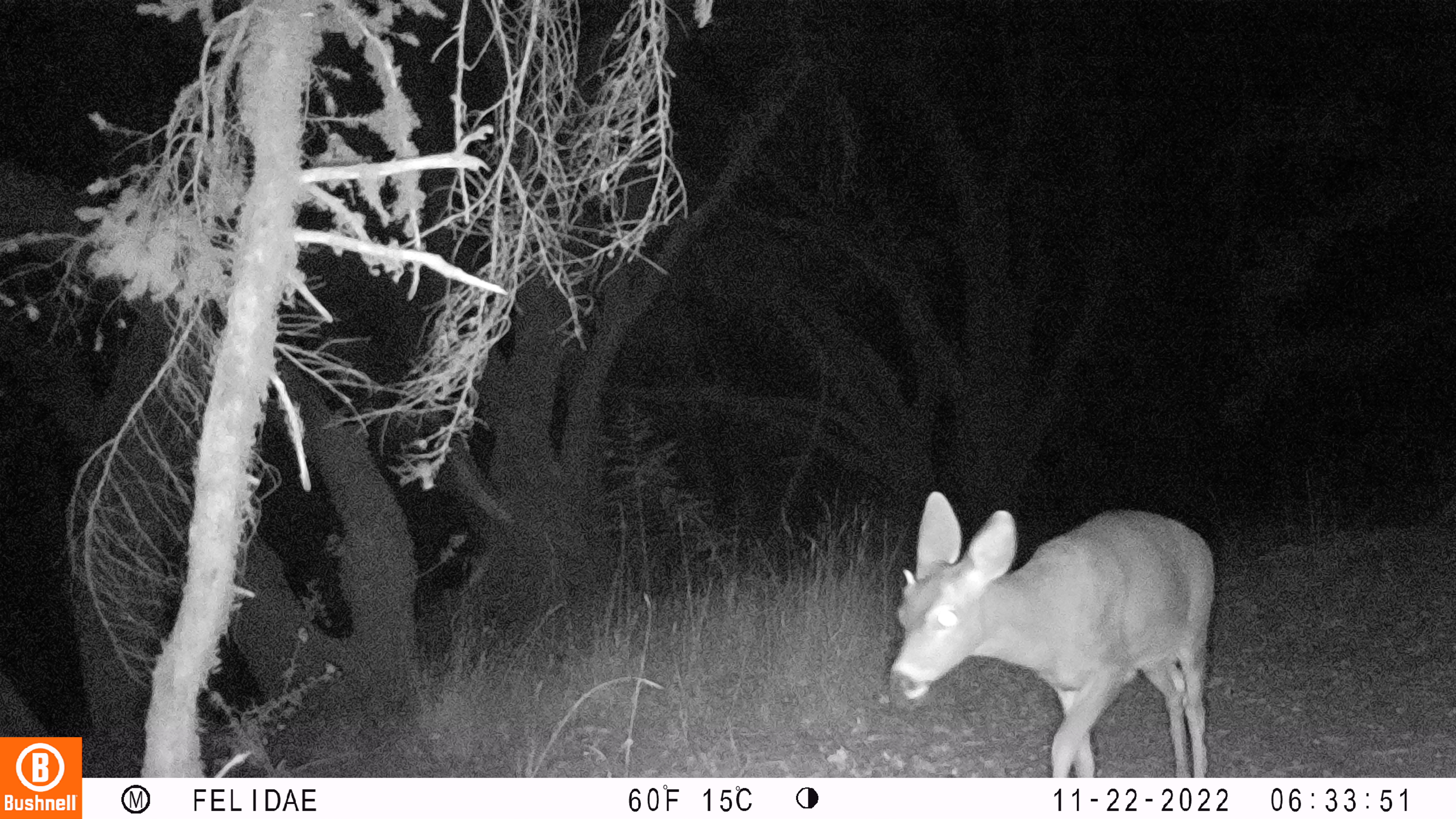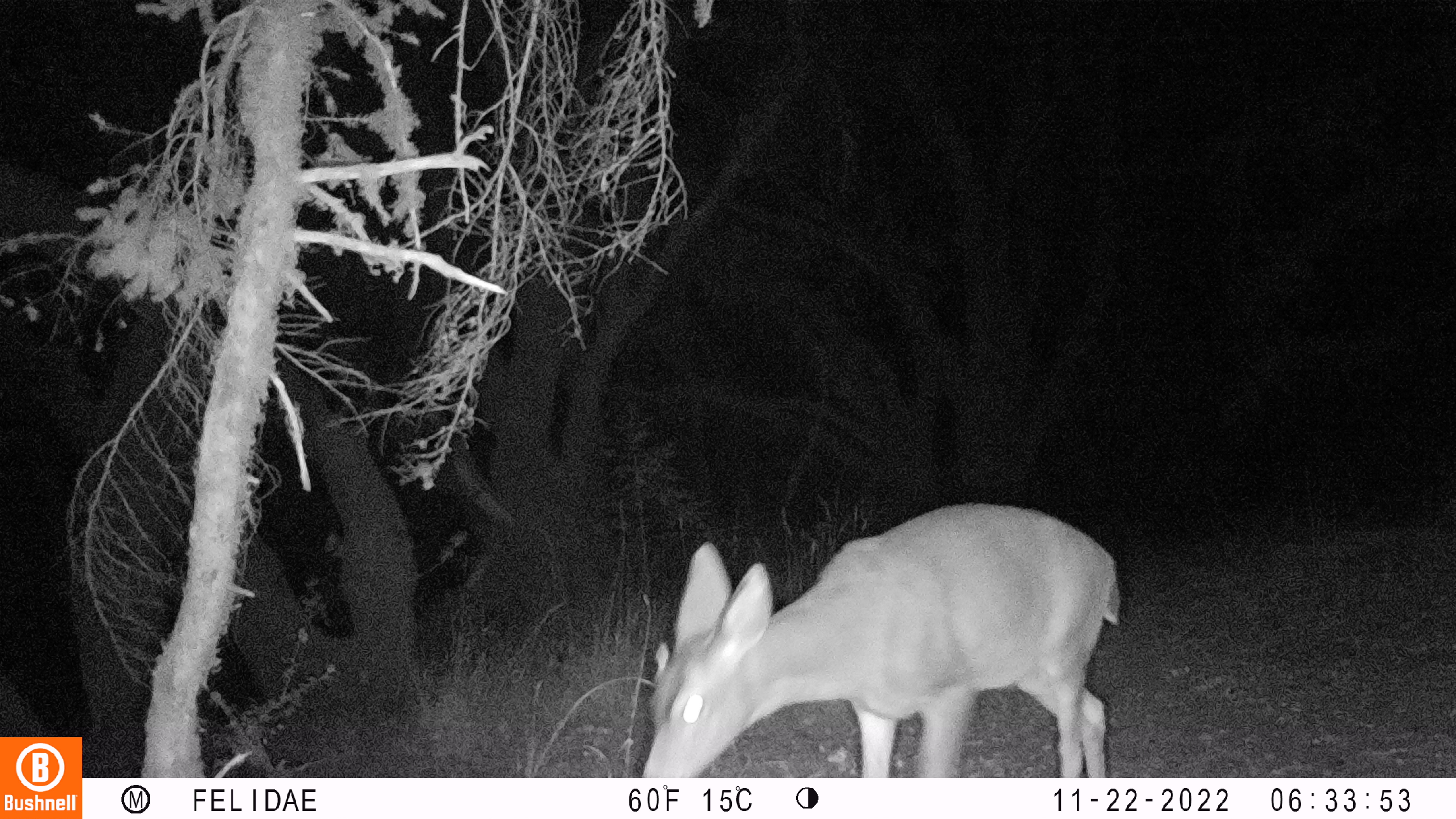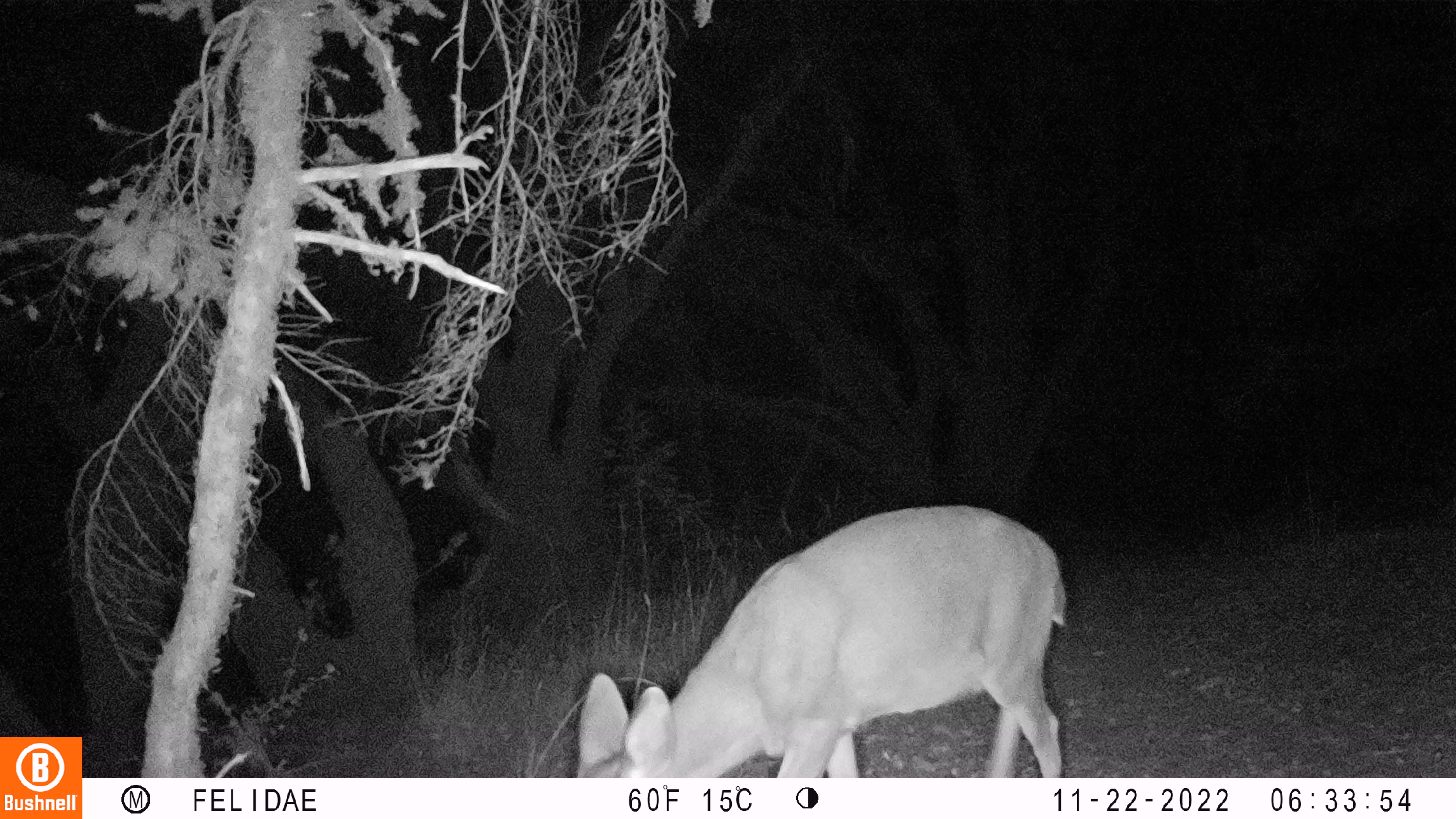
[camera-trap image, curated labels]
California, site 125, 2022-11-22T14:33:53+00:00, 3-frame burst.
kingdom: Animalia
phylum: Chordata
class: Mammalia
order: Artiodactyla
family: Cervidae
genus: Odocoileus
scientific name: Odocoileus hemionus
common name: mule deer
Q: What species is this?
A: Mule deer (Odocoileus hemionus).